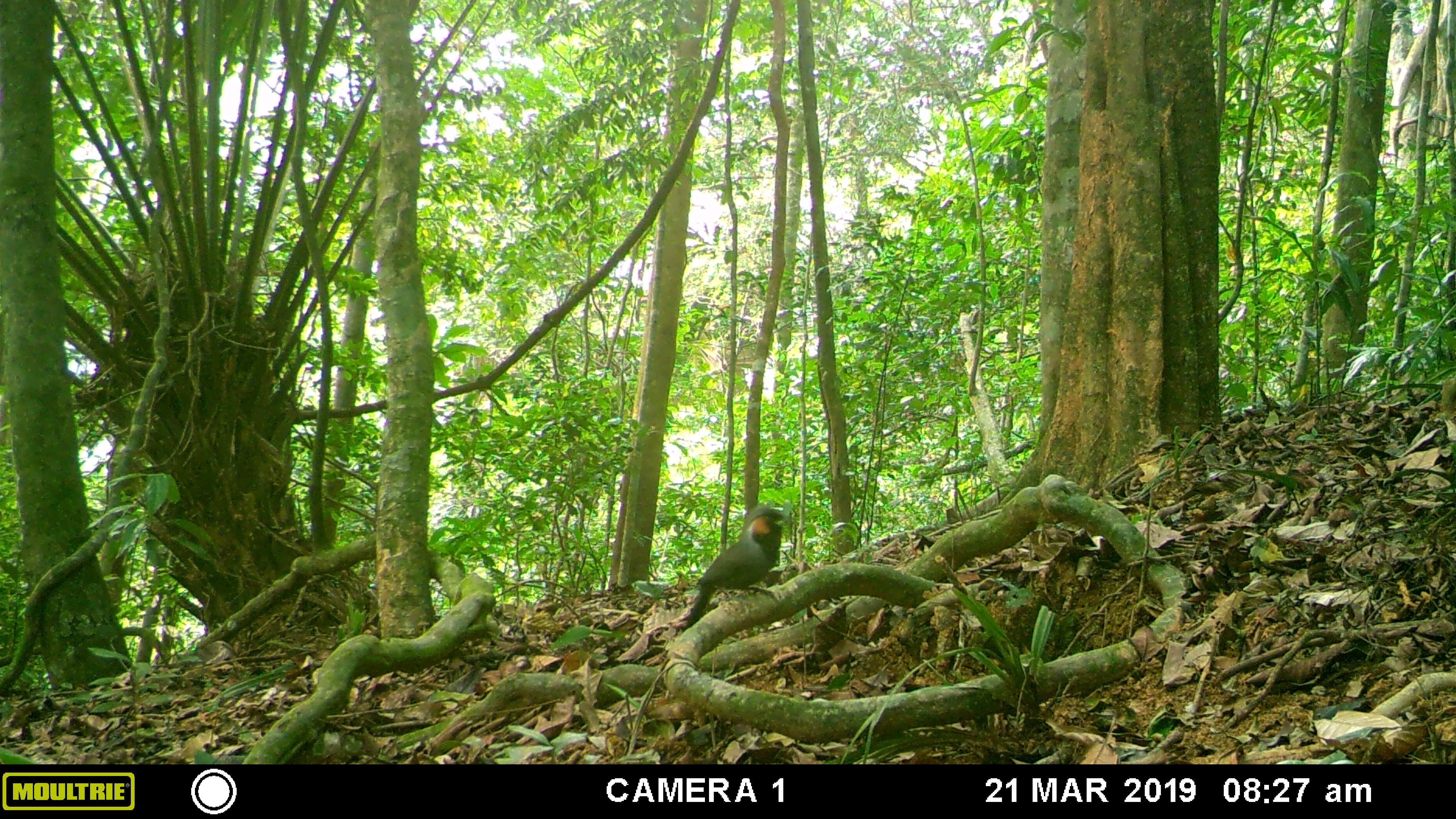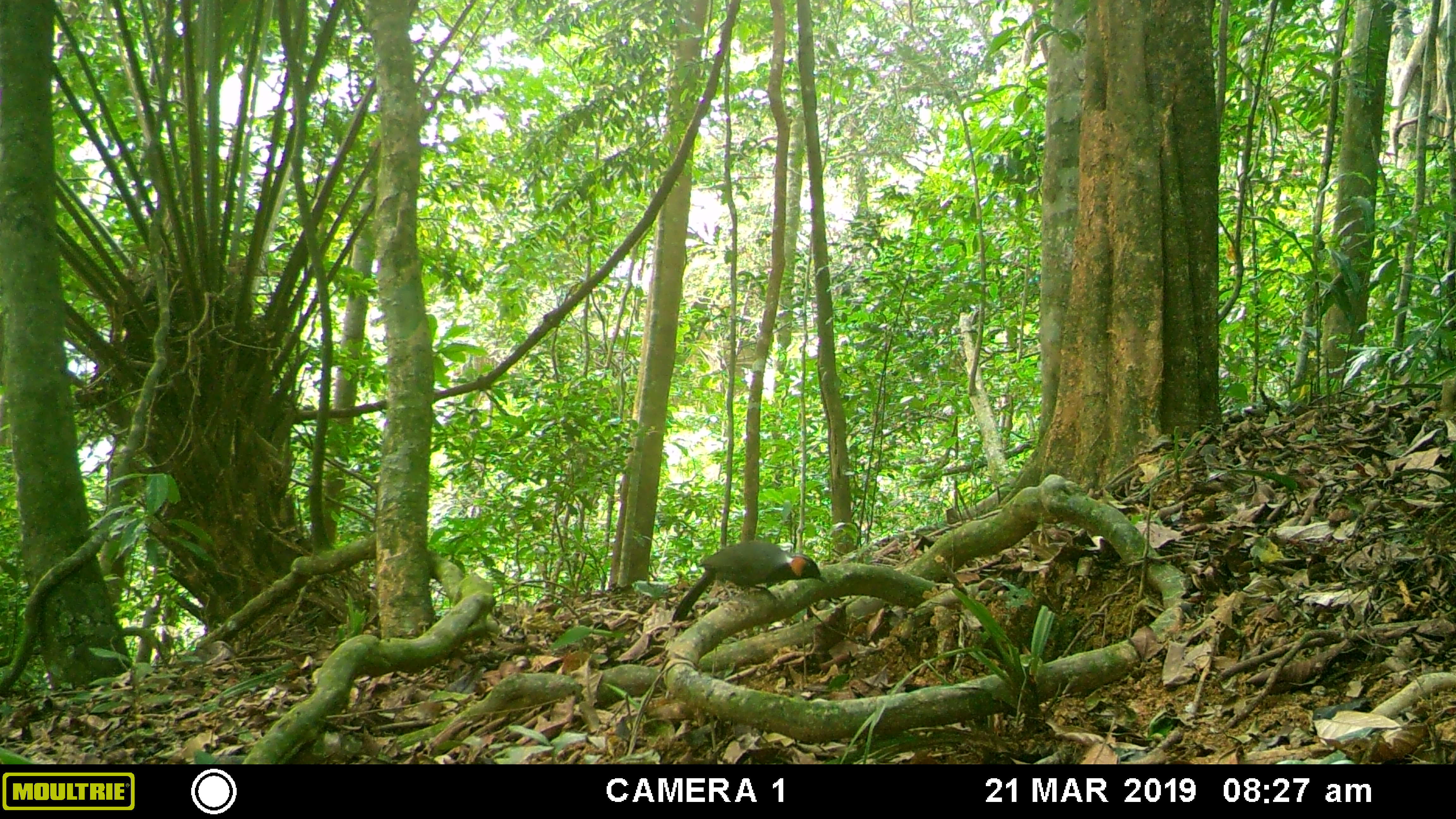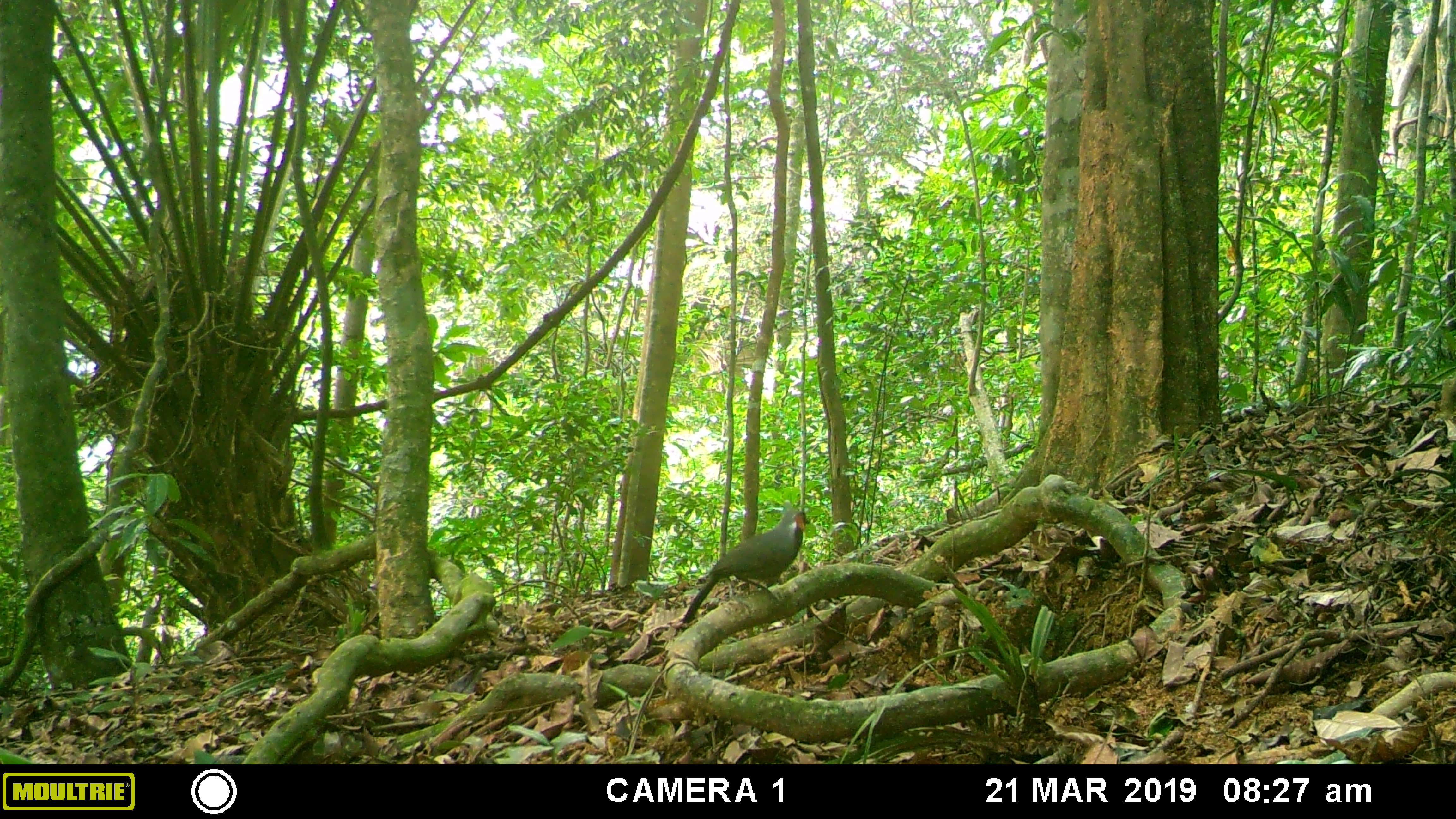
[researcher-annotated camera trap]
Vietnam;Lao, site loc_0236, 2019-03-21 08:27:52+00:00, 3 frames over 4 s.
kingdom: Animalia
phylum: Chordata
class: Aves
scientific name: Aves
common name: bird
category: unidentified bird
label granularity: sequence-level